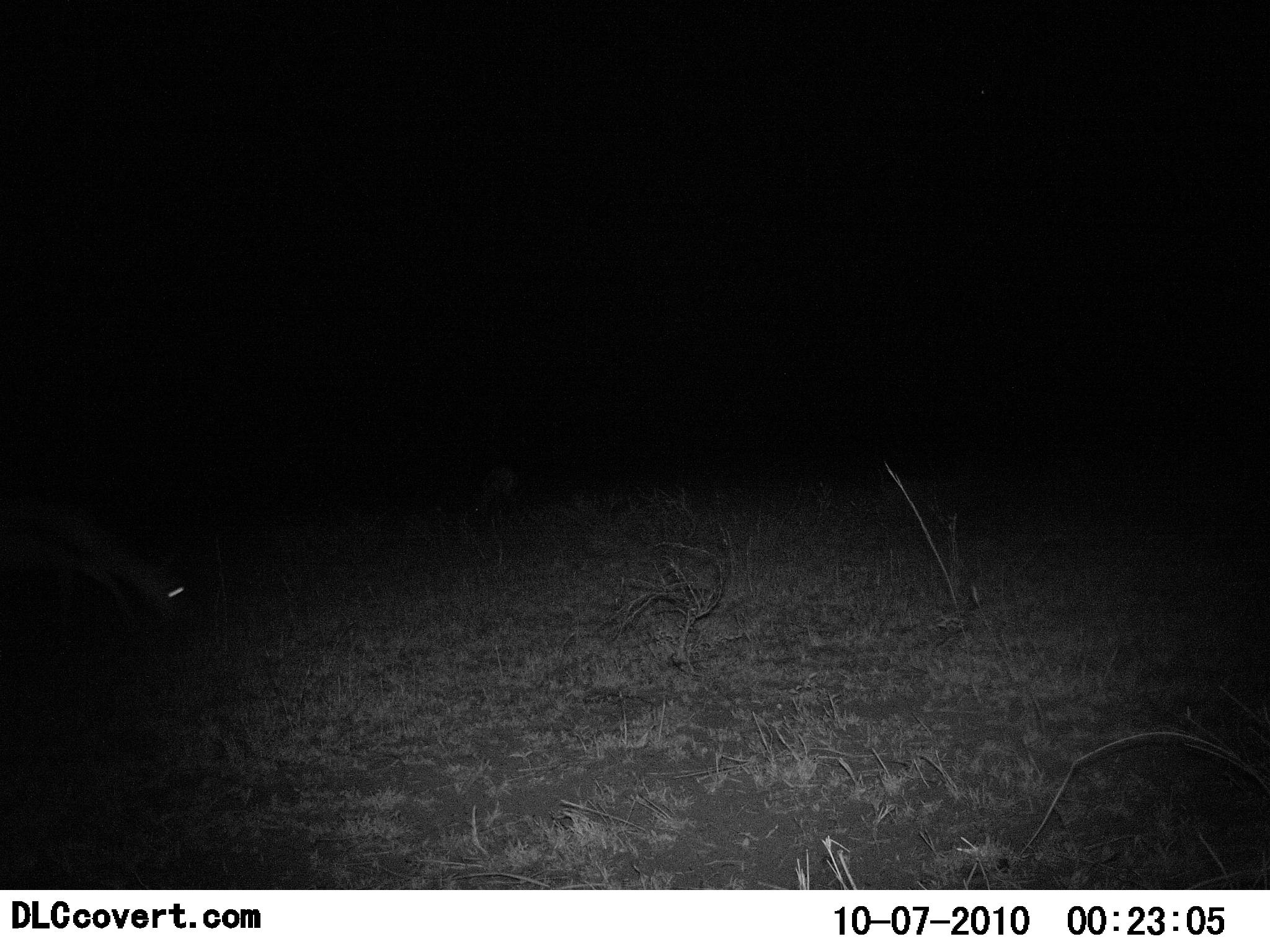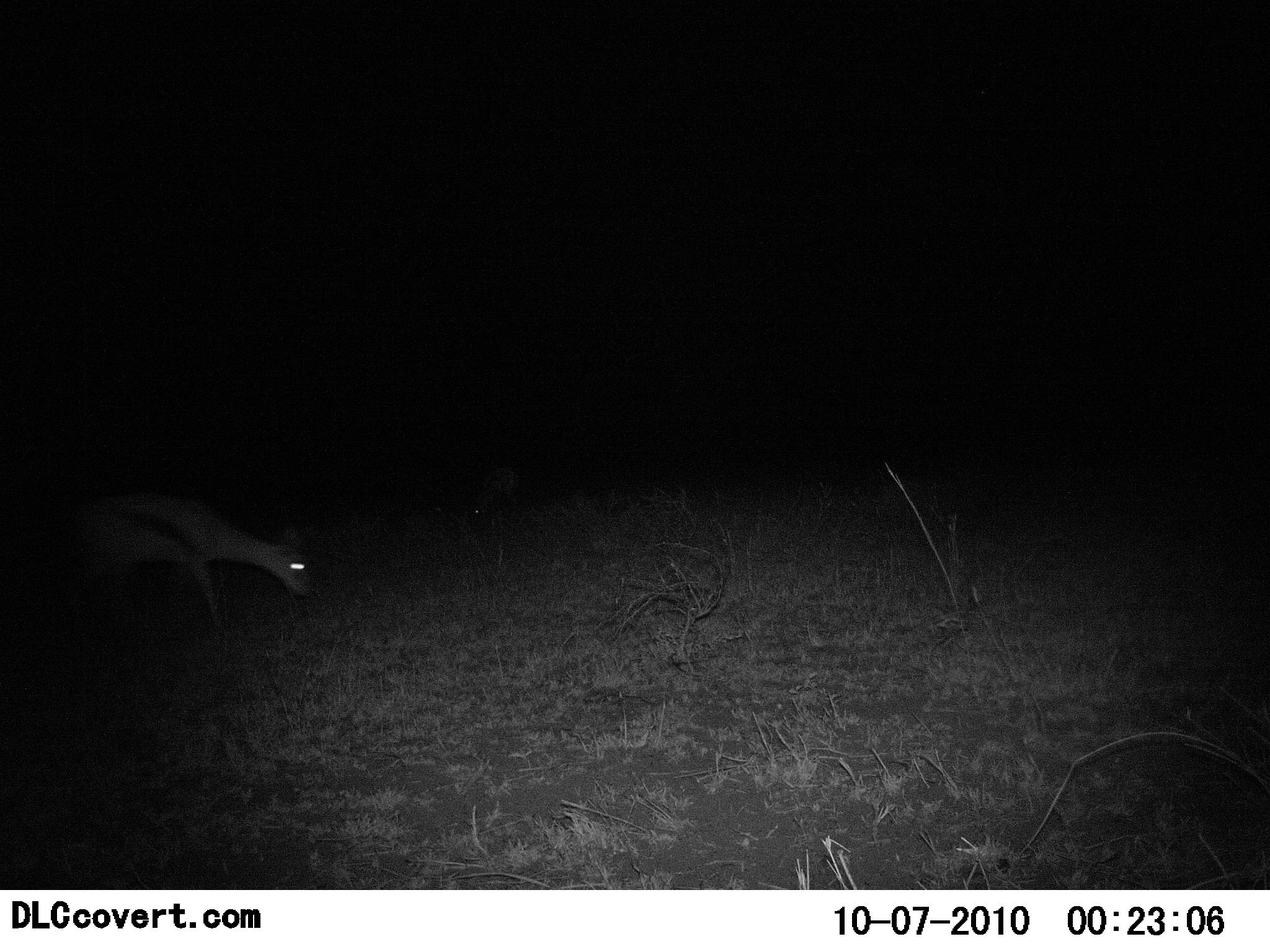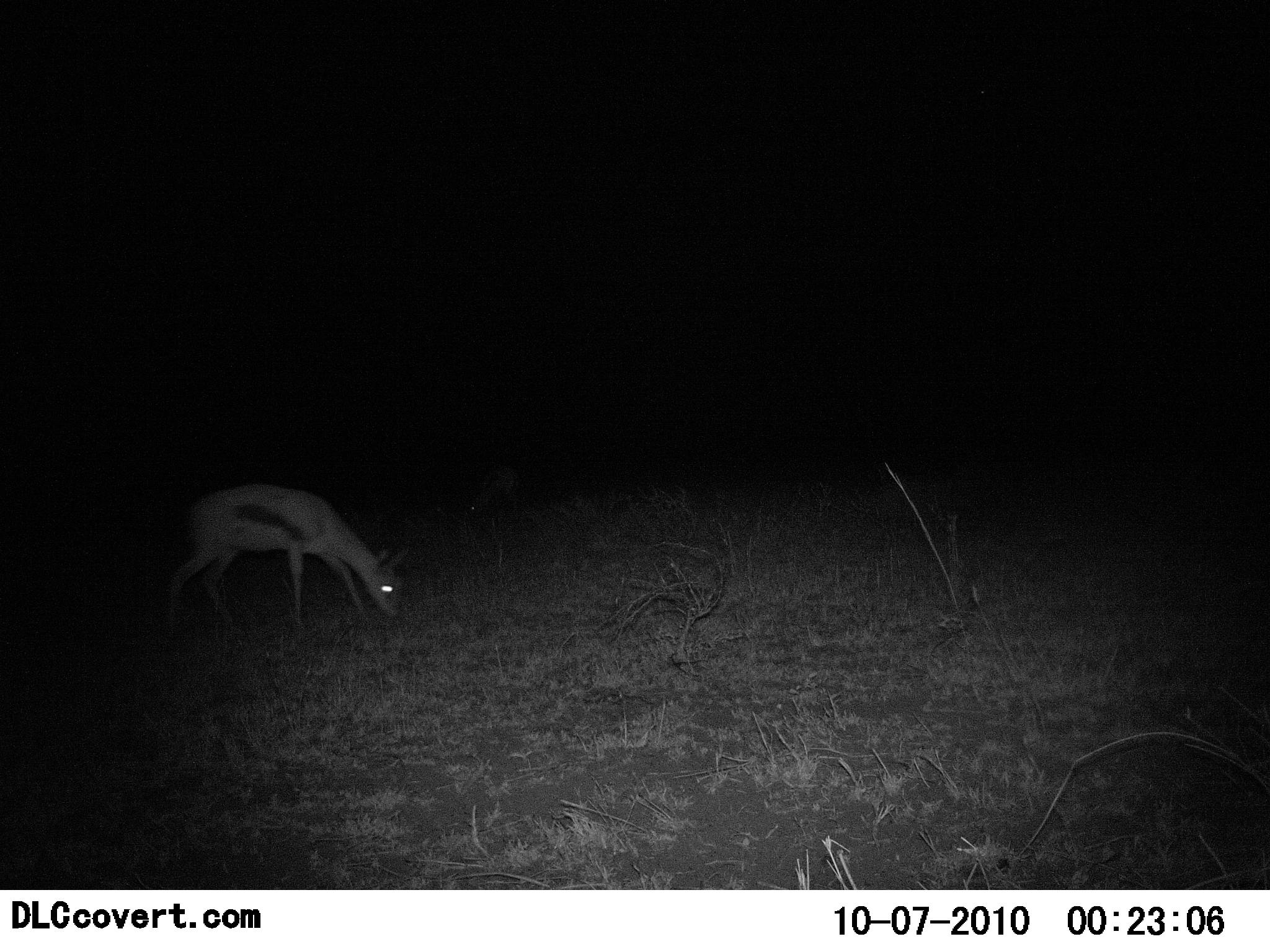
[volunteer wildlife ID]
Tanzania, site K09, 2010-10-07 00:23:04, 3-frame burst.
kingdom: Animalia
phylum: Chordata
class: Mammalia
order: Artiodactyla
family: Bovidae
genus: Eudorcas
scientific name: Eudorcas thomsonii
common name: thomson's gazelle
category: gazellethomsons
Gazellethomsons (thomson's gazelle) (Eudorcas thomsonii), count 1. Behavior (volunteer vote fractions): standing 17%, resting 0%, moving 65%, interacting 0%. Young present (vote fraction): 4%. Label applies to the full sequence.